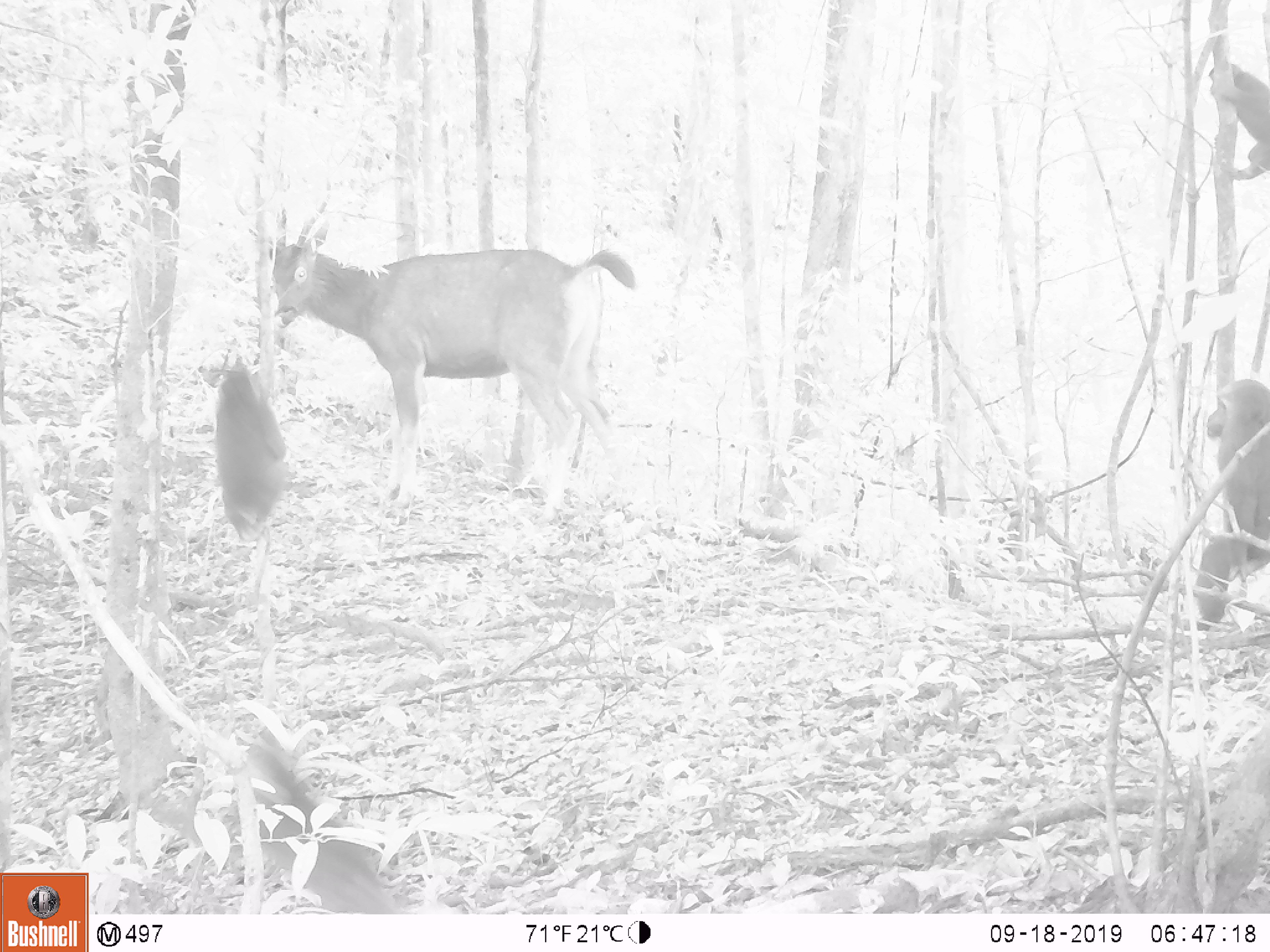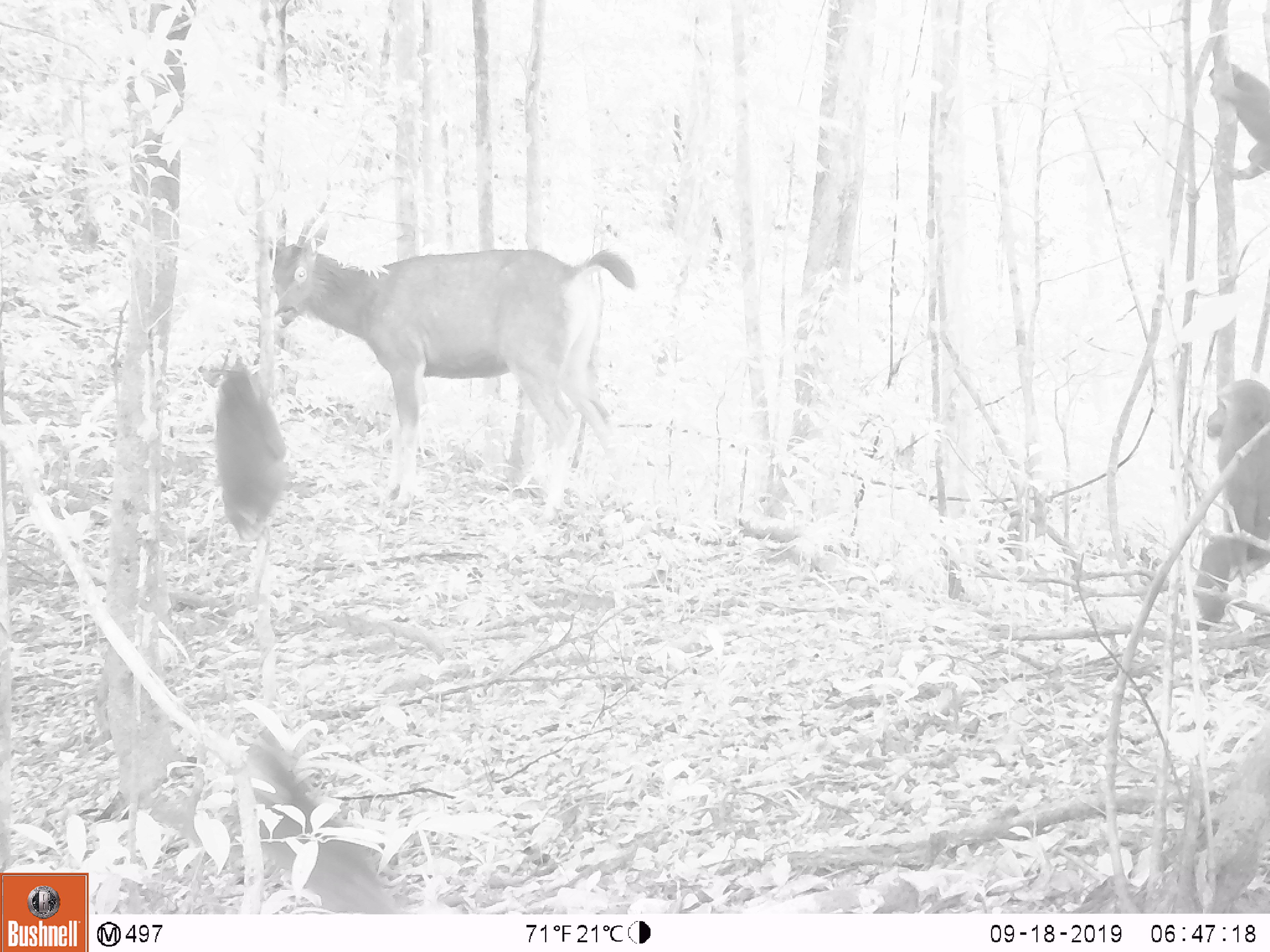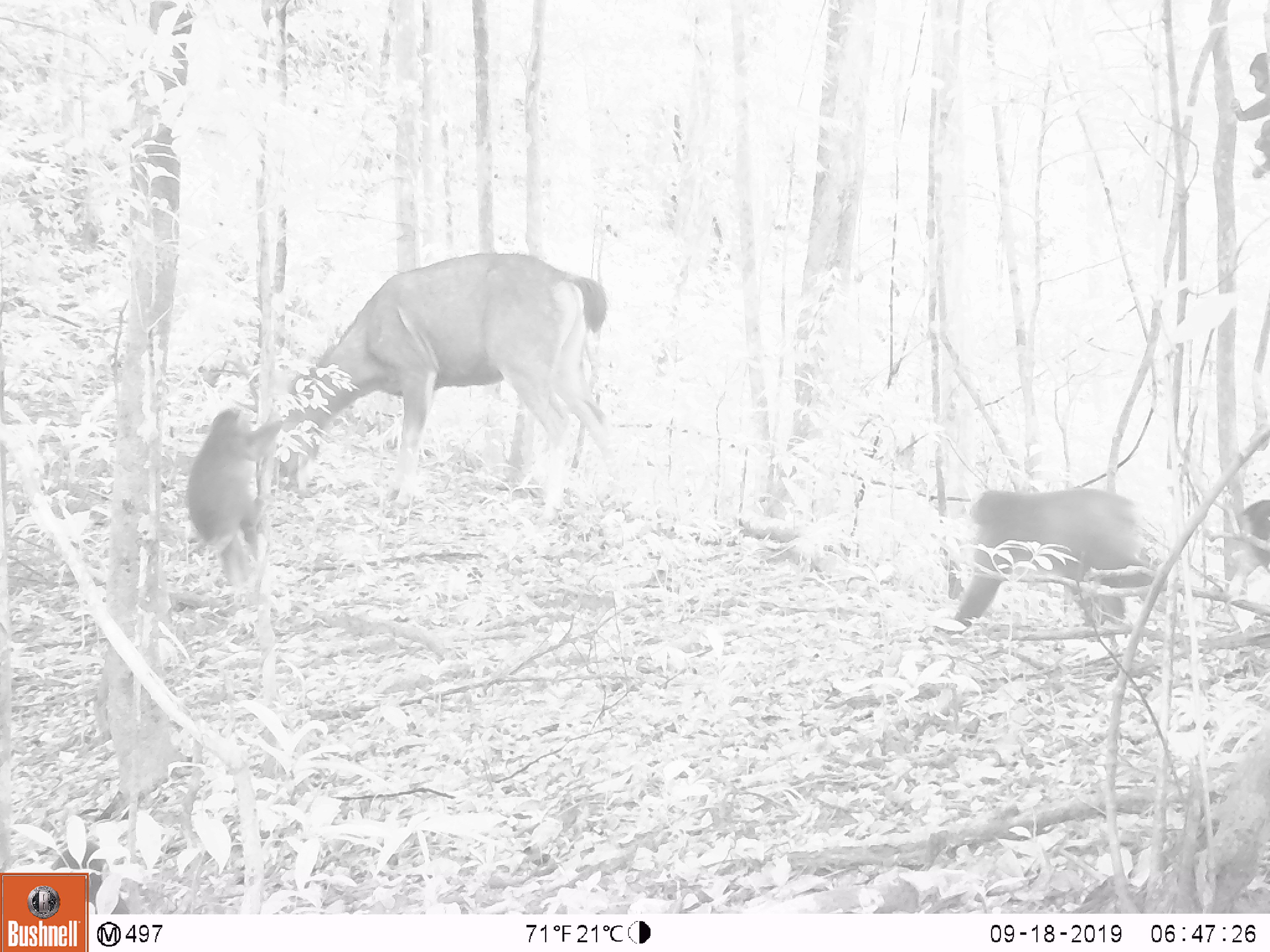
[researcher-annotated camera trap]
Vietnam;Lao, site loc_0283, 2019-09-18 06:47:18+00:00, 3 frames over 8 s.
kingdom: Animalia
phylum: Chordata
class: Mammalia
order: Artiodactyla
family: Cervidae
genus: Rusa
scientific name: Rusa unicolor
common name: sambar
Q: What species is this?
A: Sambar (Rusa unicolor).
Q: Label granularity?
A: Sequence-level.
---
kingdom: Animalia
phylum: Chordata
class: Mammalia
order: Primates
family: Cercopithecidae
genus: Macaca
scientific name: Macaca arctoides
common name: stump-tailed macaque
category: stump tailed macaque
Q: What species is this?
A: Stump tailed macaque (stump-tailed macaque) (Macaca arctoides).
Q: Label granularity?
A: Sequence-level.